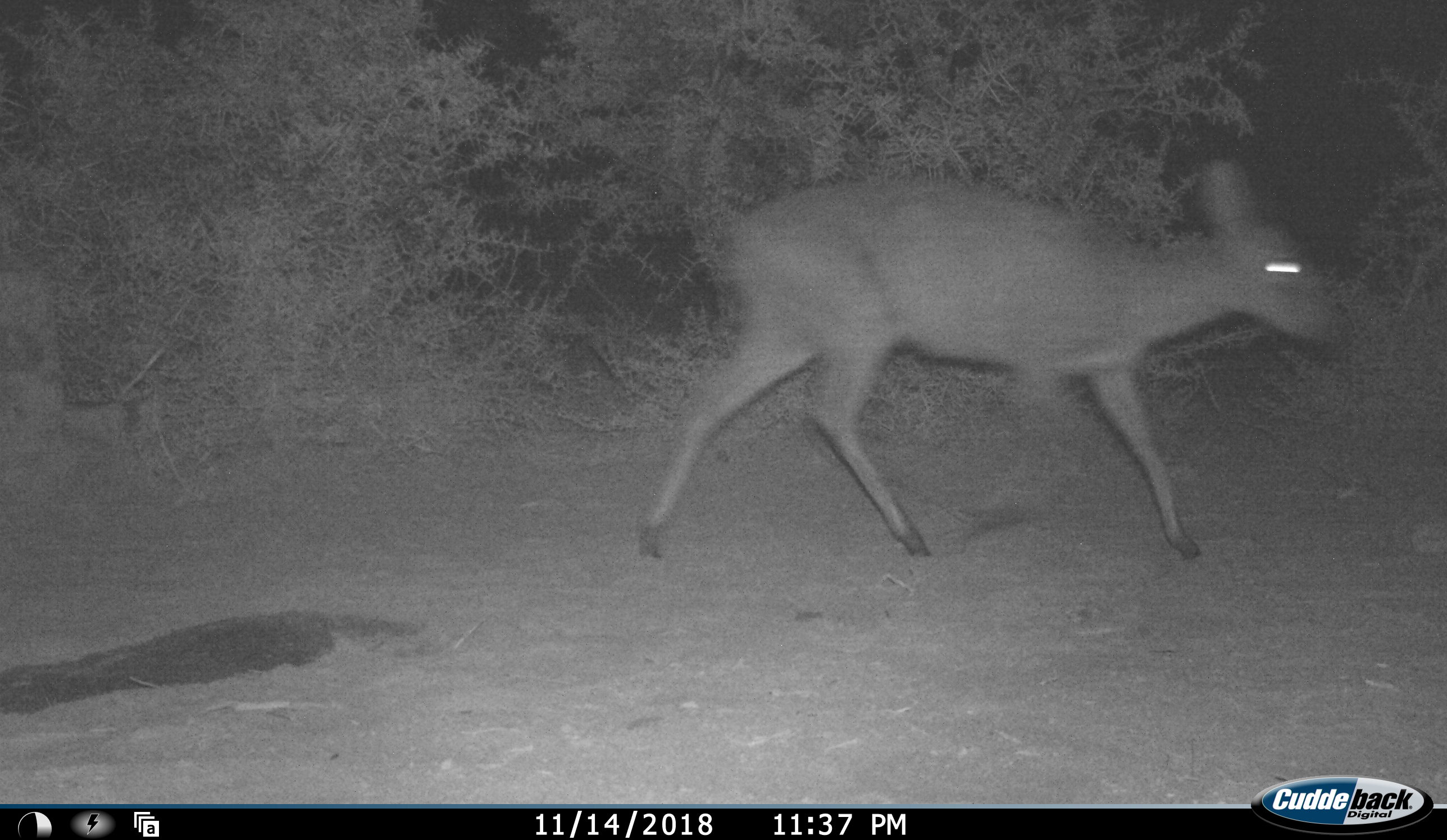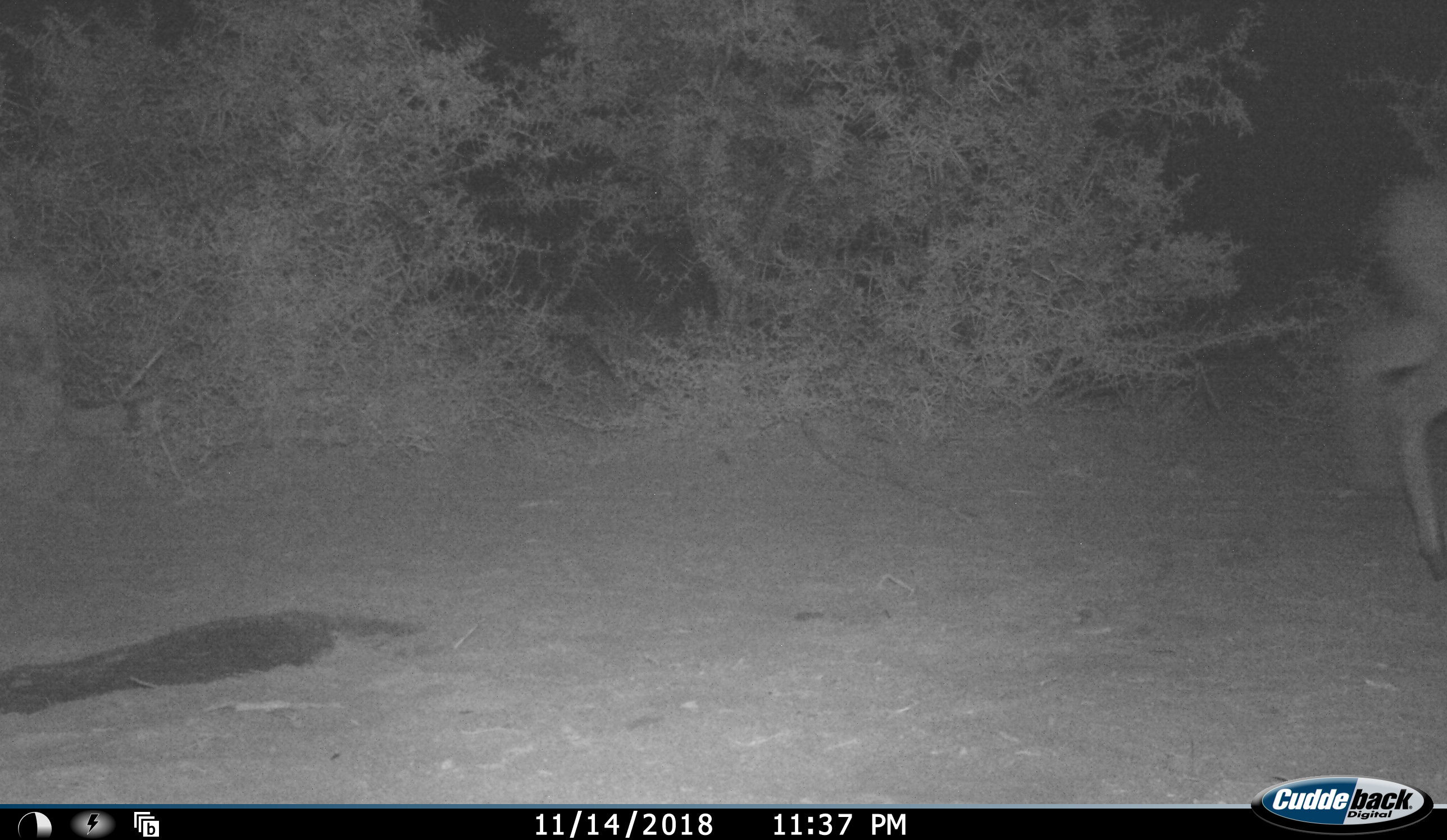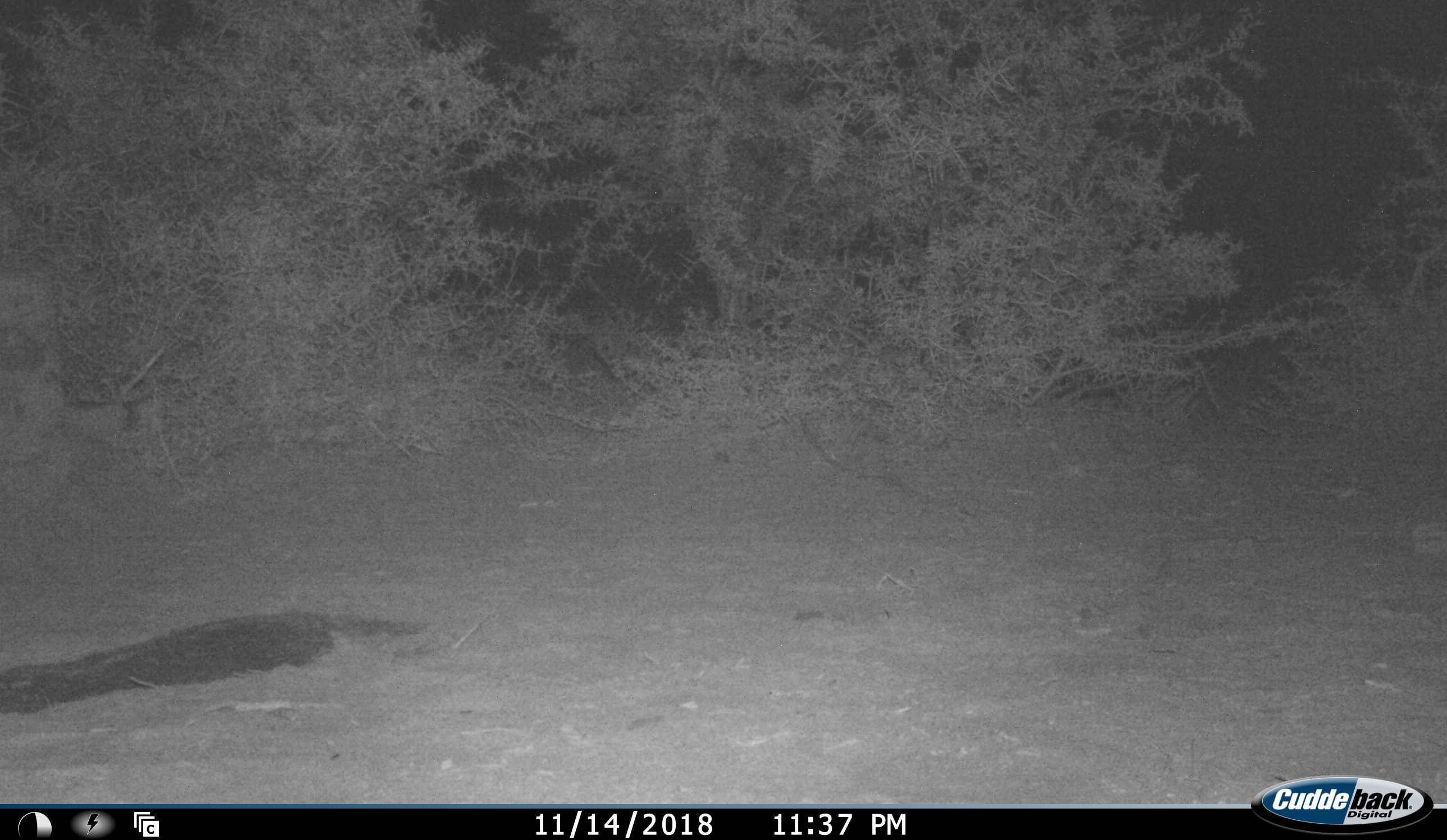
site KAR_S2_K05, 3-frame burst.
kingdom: Animalia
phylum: Chordata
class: Mammalia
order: Artiodactyla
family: Bovidae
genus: Sylvicapra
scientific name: Sylvicapra grimmia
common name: common duiker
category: duikercommongrey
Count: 1.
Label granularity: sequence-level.